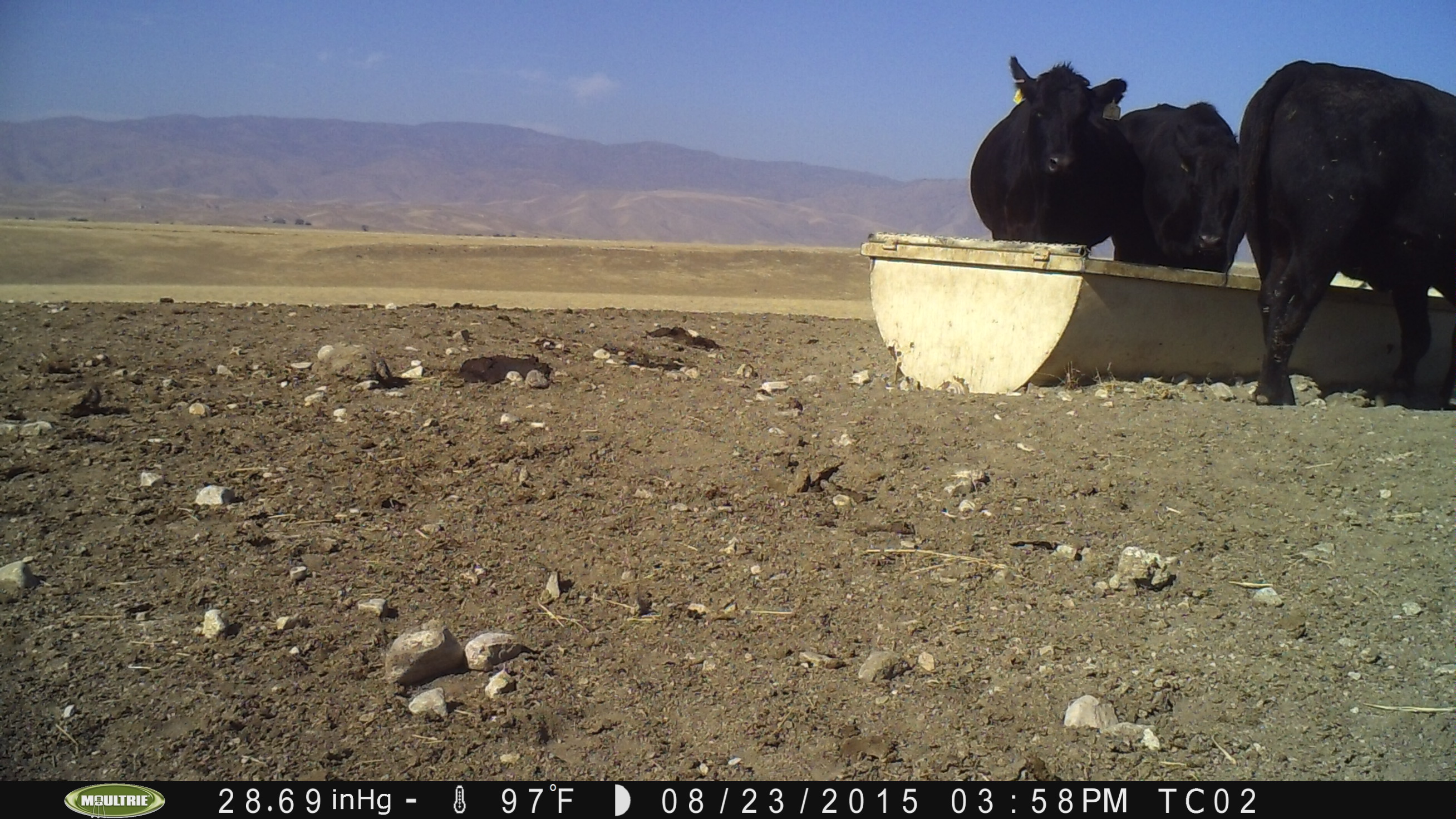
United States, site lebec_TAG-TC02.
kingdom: Animalia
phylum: Chordata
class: Mammalia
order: Artiodactyla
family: Bovidae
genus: Bos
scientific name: Bos taurus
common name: domestic cow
Bos taurus (domestic cow).